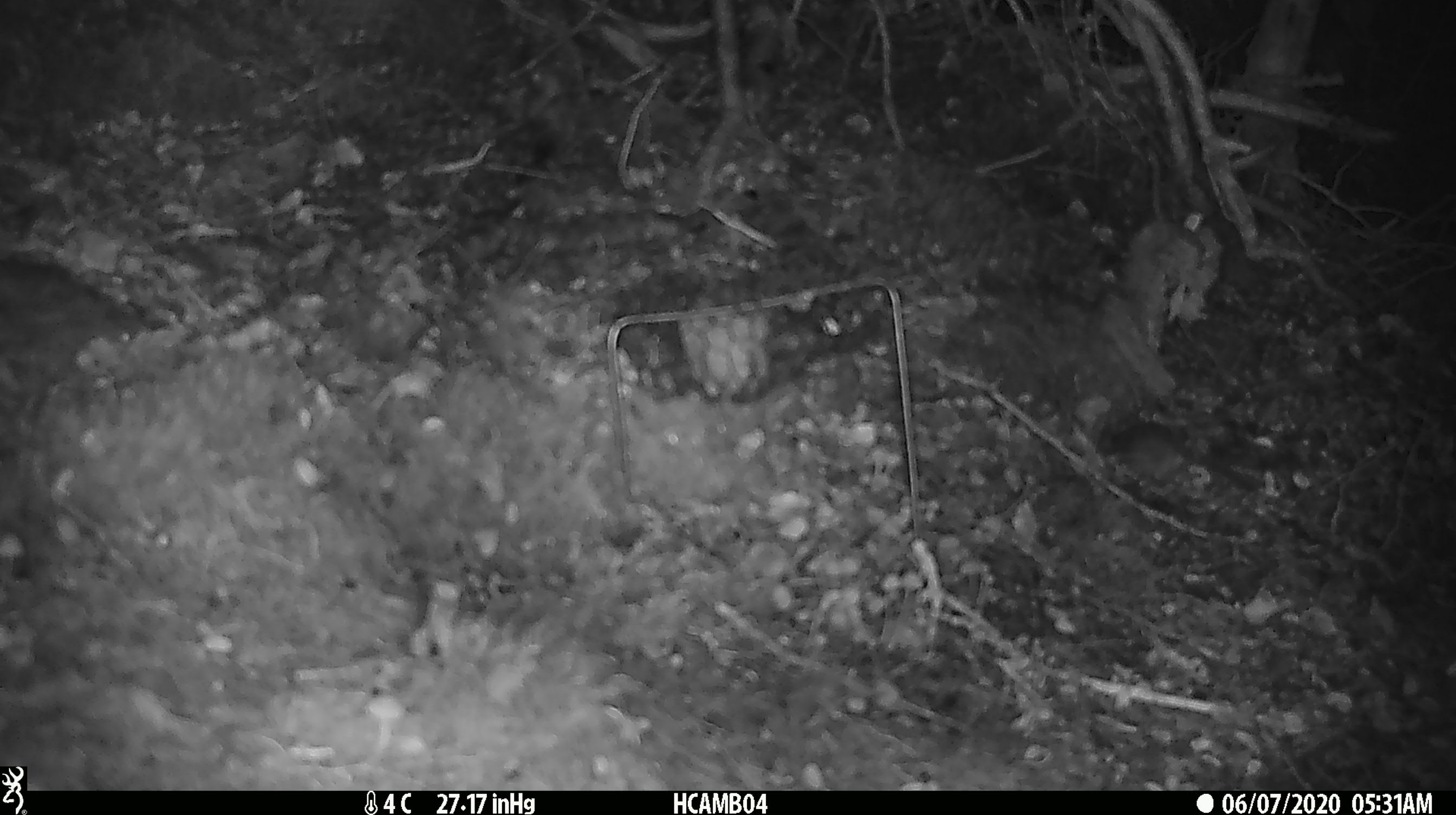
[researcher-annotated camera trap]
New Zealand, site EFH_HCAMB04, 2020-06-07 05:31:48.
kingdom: Animalia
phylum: Chordata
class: Mammalia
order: Rodentia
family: Muridae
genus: Mus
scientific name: Mus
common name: mouse